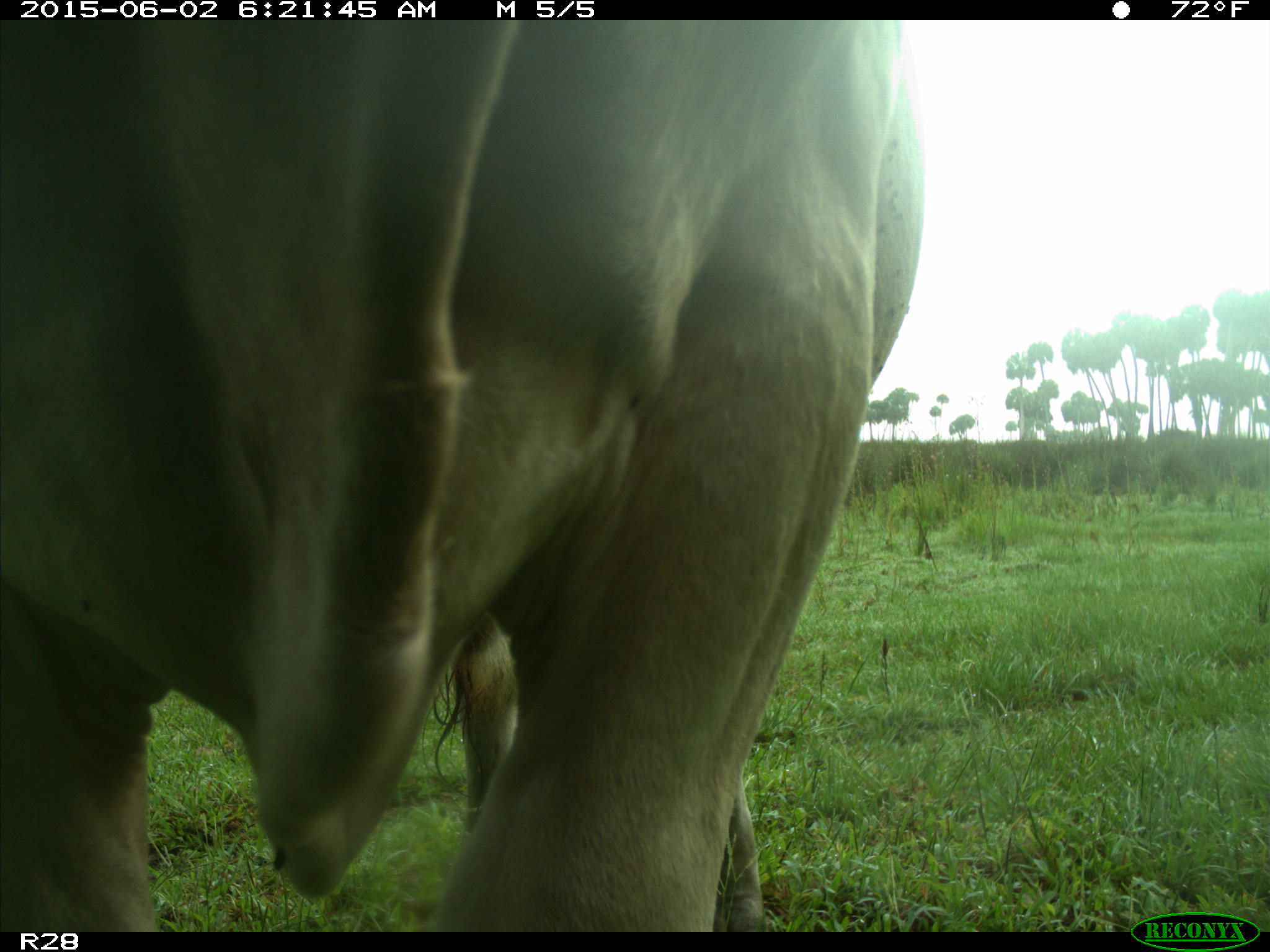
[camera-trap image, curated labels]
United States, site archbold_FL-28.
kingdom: Animalia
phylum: Chordata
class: Mammalia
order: Artiodactyla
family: Bovidae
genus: Bos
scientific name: Bos taurus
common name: domestic cow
Bos taurus (domestic cow).